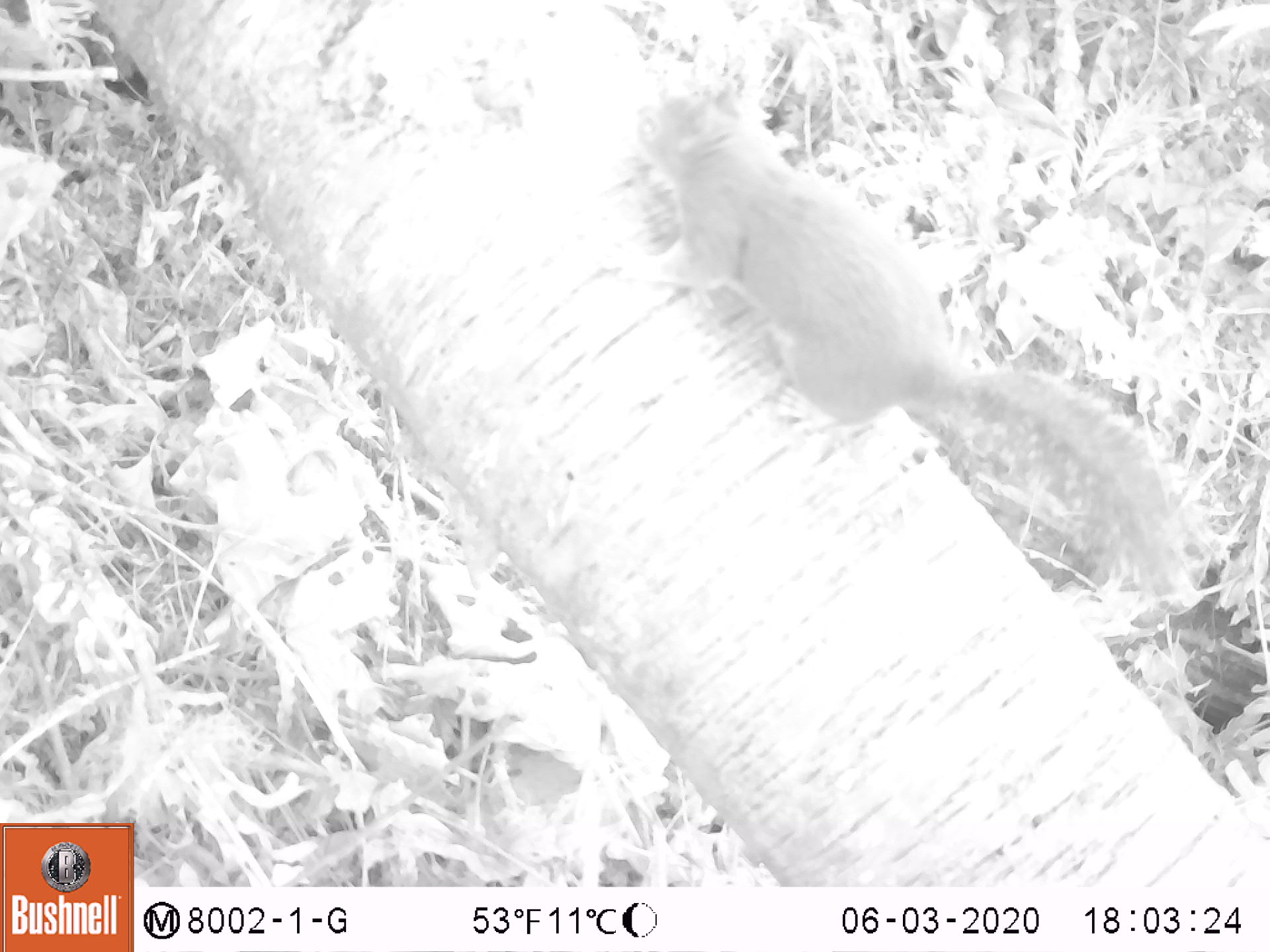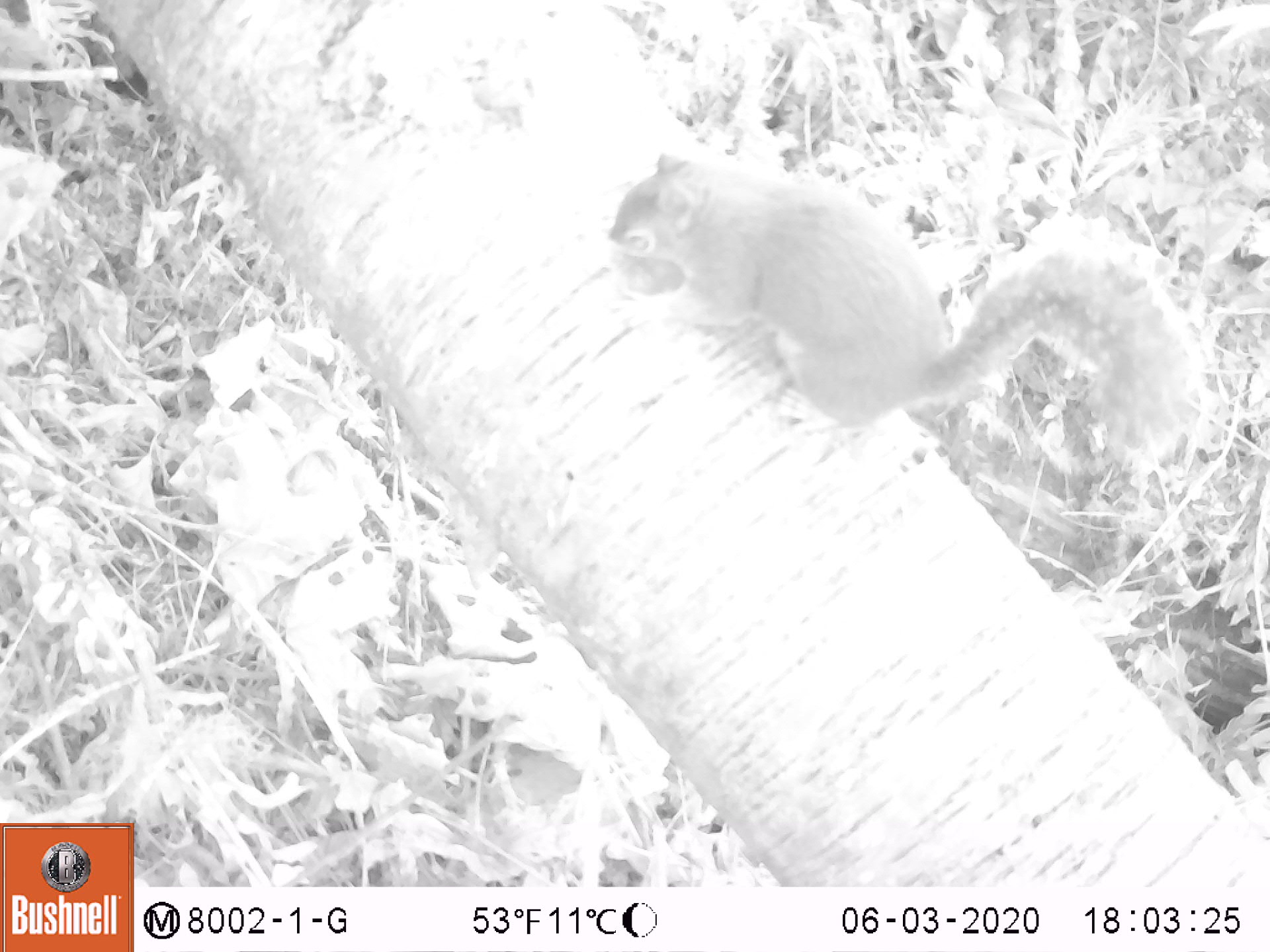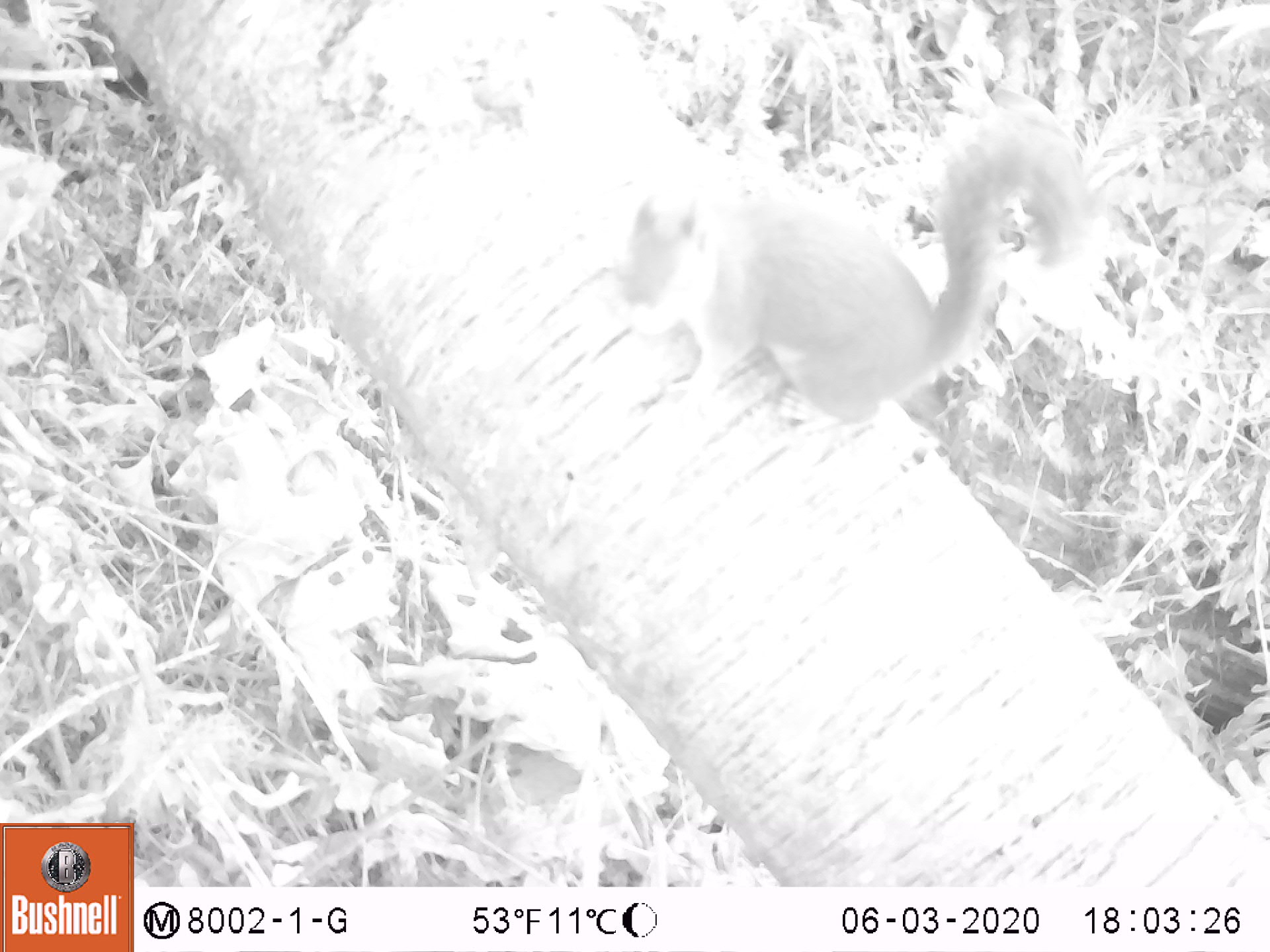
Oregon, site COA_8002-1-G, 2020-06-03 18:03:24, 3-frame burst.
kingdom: Animalia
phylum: Chordata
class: Mammalia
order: Rodentia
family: Sciuridae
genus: Tamiasciurus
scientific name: Tamiasciurus douglasii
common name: douglas squirrel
Douglas squirrel (Tamiasciurus douglasii).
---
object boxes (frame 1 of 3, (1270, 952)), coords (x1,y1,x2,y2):
douglas squirrel: (634,77,1197,600)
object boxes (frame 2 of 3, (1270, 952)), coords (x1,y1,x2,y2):
douglas squirrel: (603,146,1197,469)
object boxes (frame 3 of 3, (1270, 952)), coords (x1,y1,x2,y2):
douglas squirrel: (609,126,1091,429)